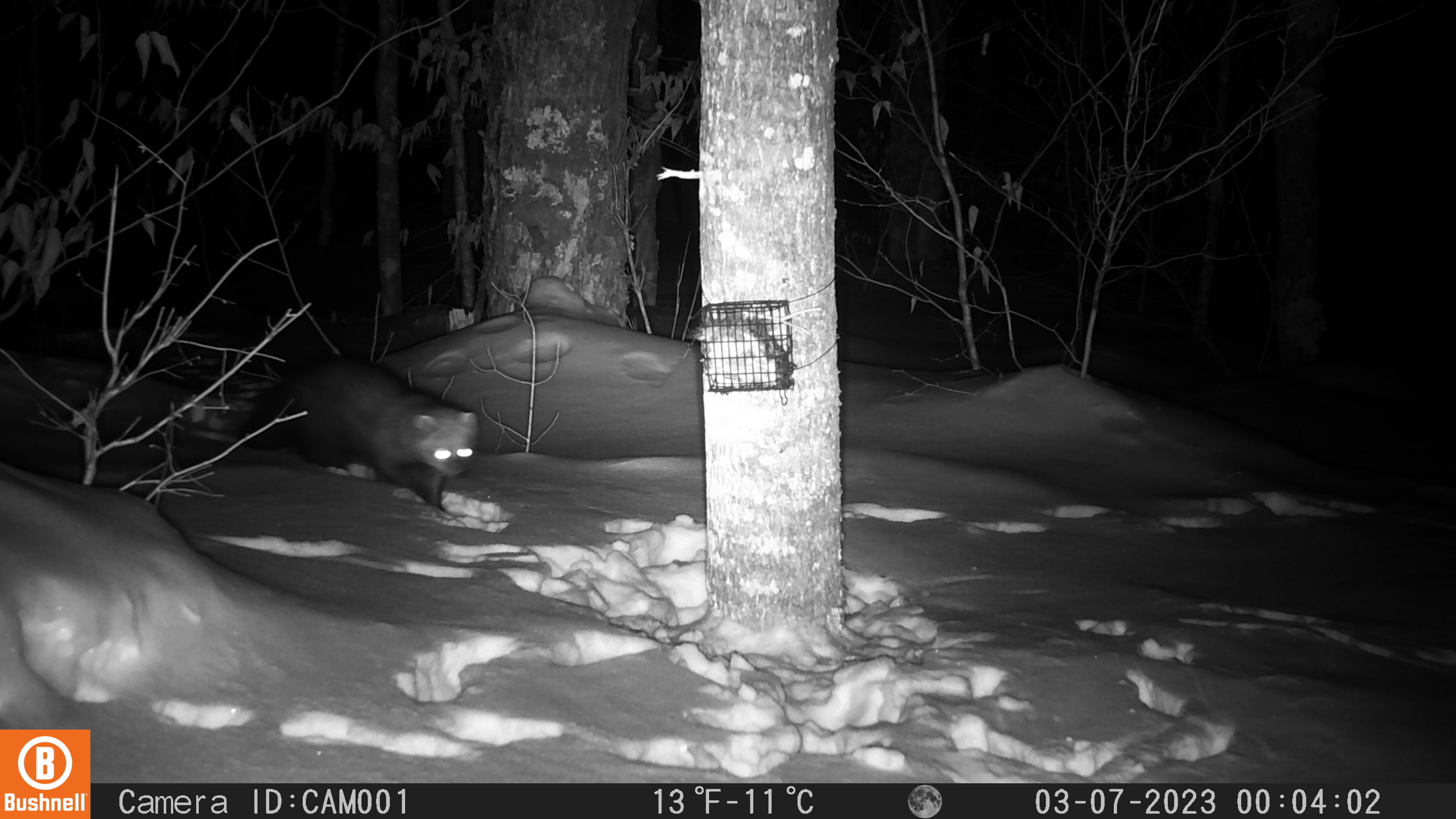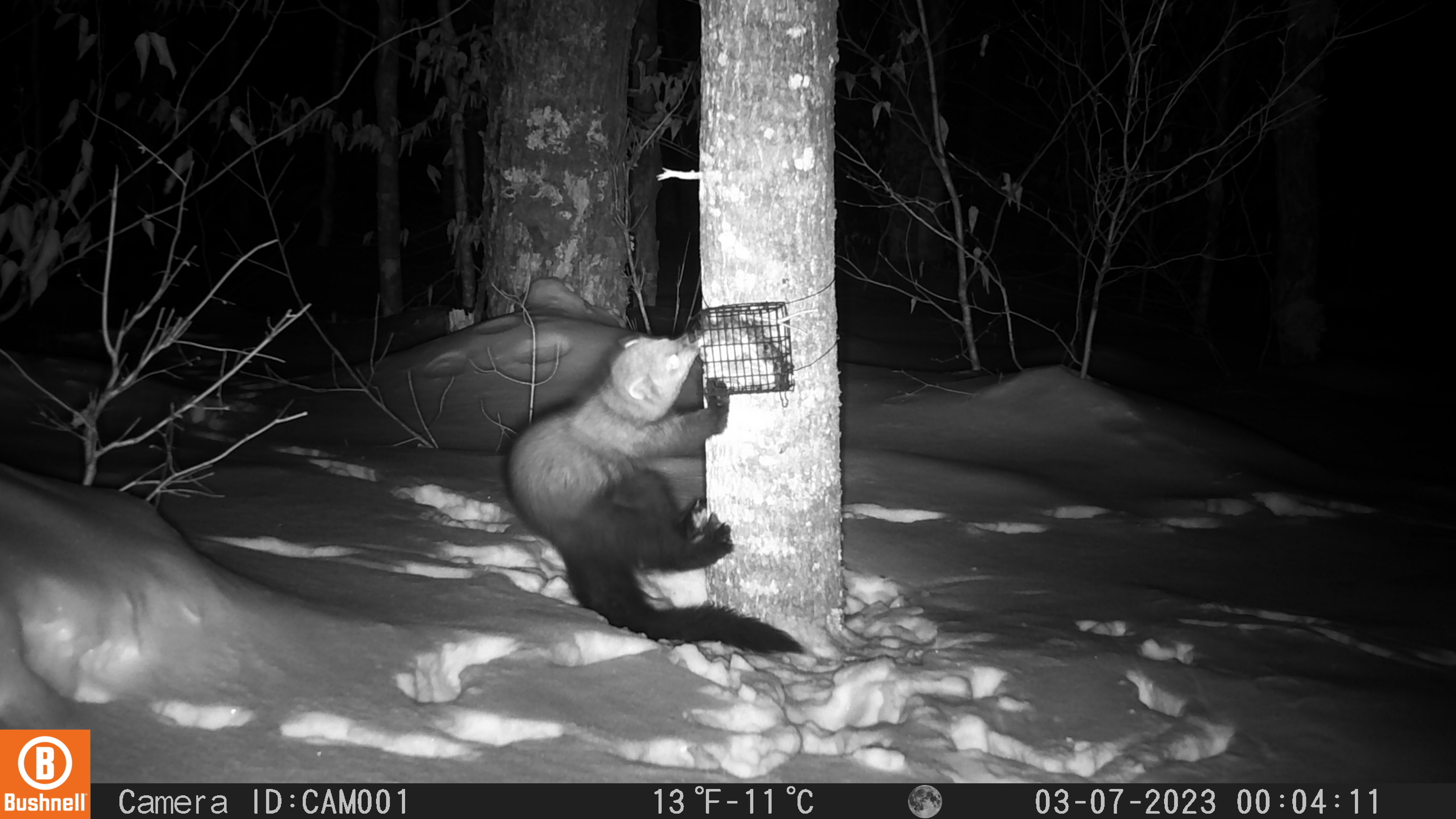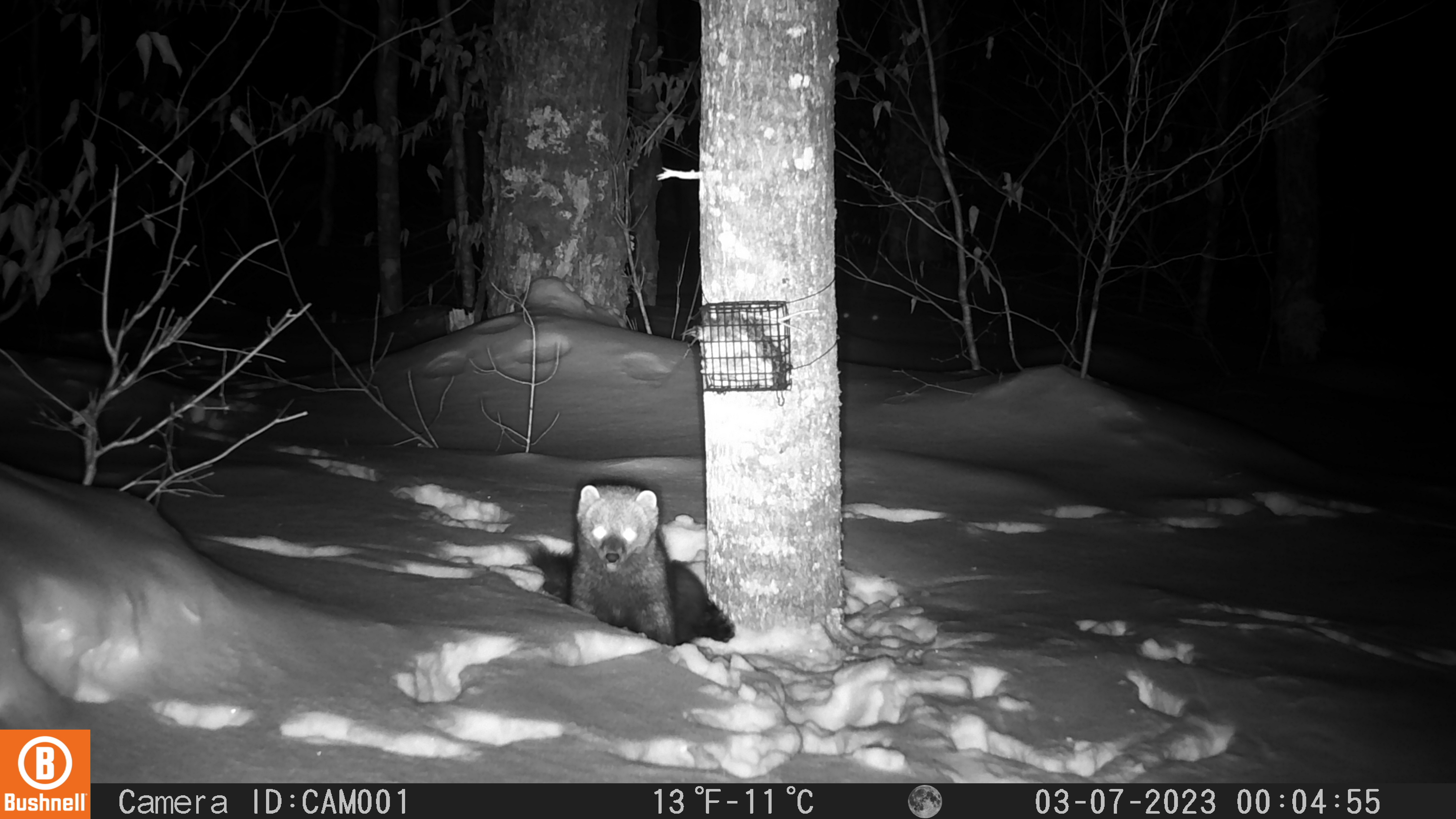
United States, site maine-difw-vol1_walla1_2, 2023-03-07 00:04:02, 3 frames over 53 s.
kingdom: Animalia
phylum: Chordata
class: Mammalia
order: Carnivora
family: Mustelidae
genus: Pekania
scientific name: Pekania pennanti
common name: fisher